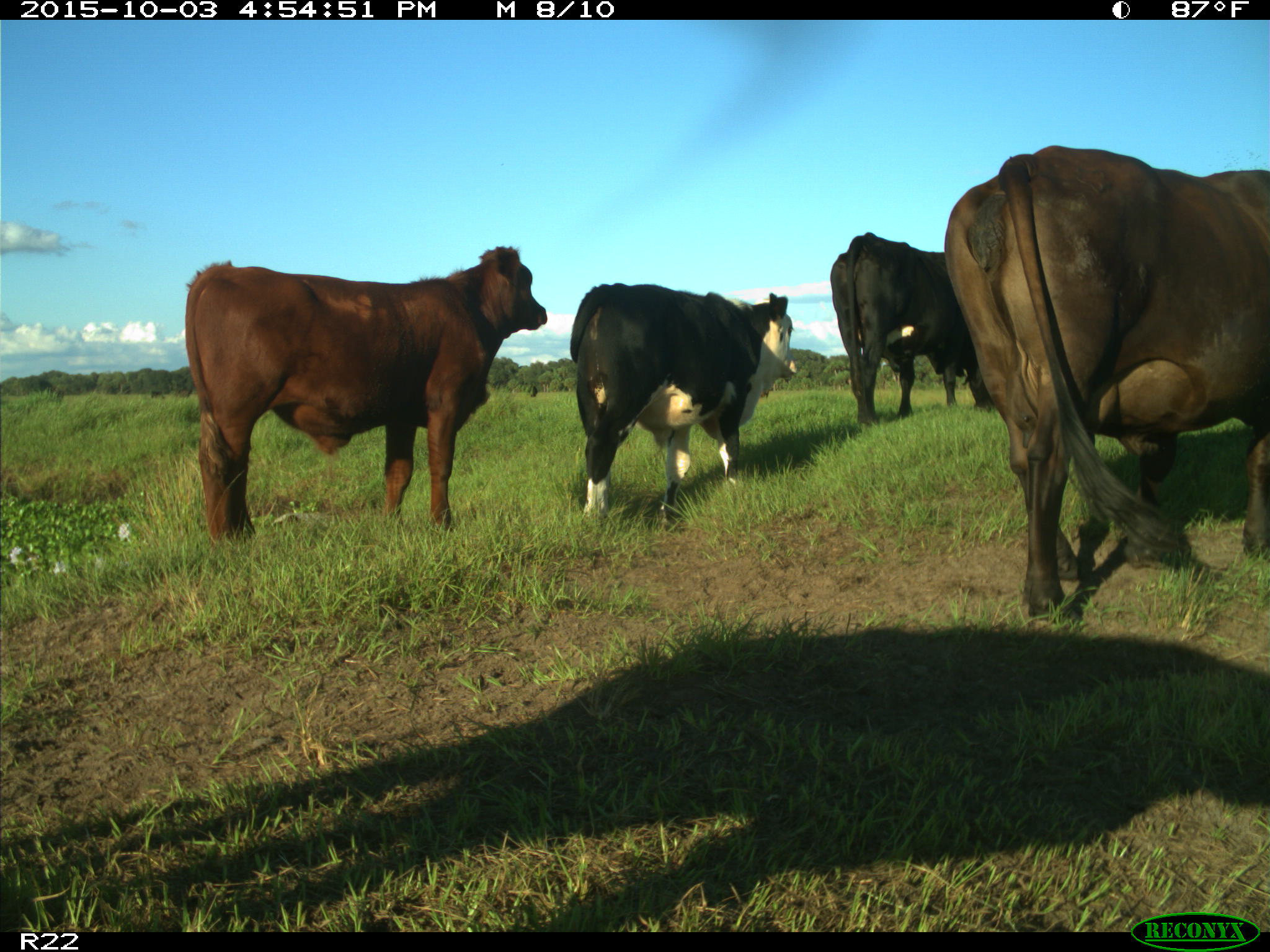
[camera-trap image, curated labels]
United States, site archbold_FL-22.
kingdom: Animalia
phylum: Chordata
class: Mammalia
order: Artiodactyla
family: Bovidae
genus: Bos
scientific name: Bos taurus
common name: domestic cow